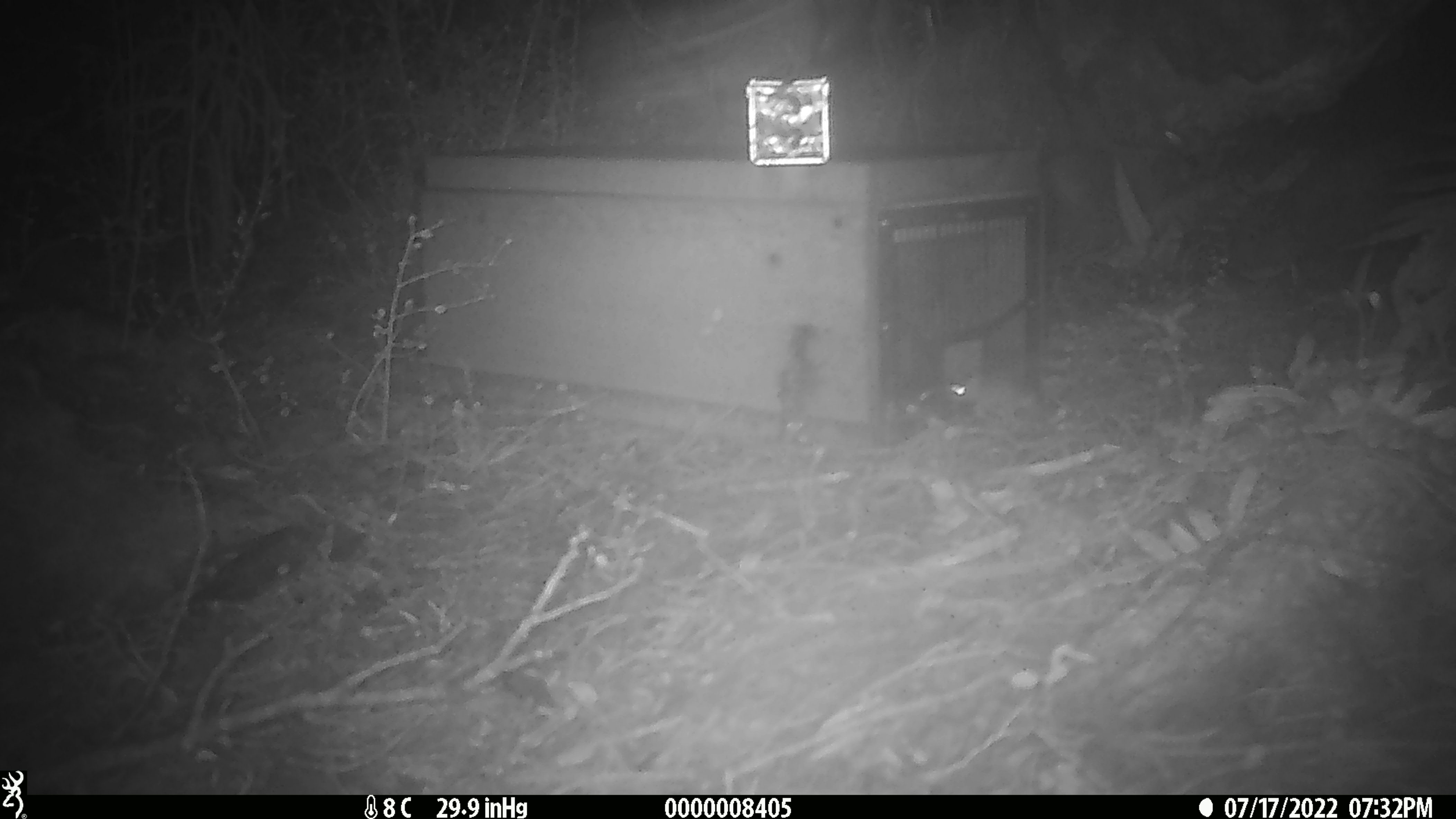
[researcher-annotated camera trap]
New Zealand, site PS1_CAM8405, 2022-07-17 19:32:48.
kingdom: Animalia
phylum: Chordata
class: Mammalia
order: Rodentia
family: Muridae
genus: Mus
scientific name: Mus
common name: mouse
Mouse (Mus).